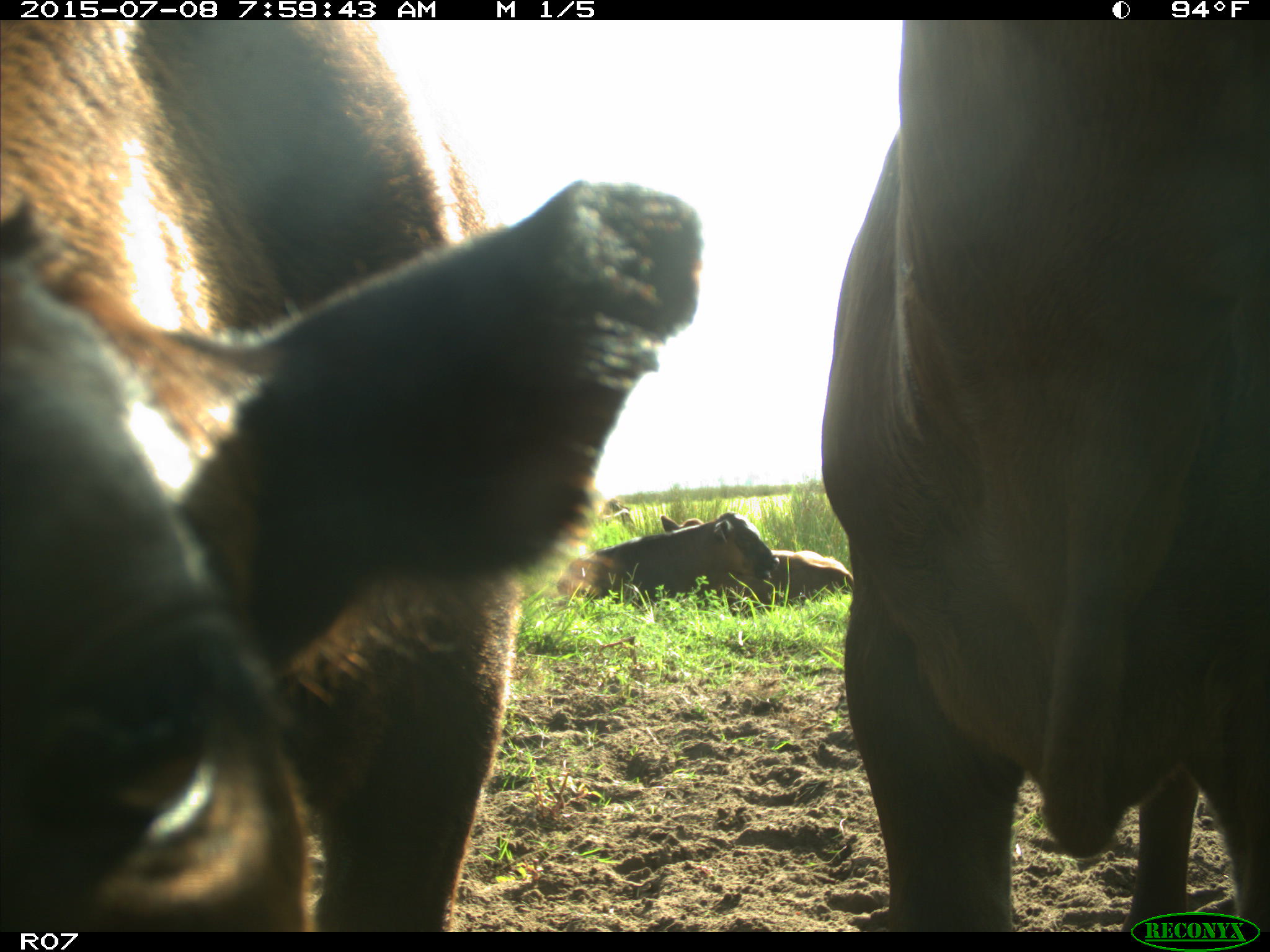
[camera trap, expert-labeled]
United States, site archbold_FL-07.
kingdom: Animalia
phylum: Chordata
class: Mammalia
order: Artiodactyla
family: Bovidae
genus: Bos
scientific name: Bos taurus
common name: domestic cow